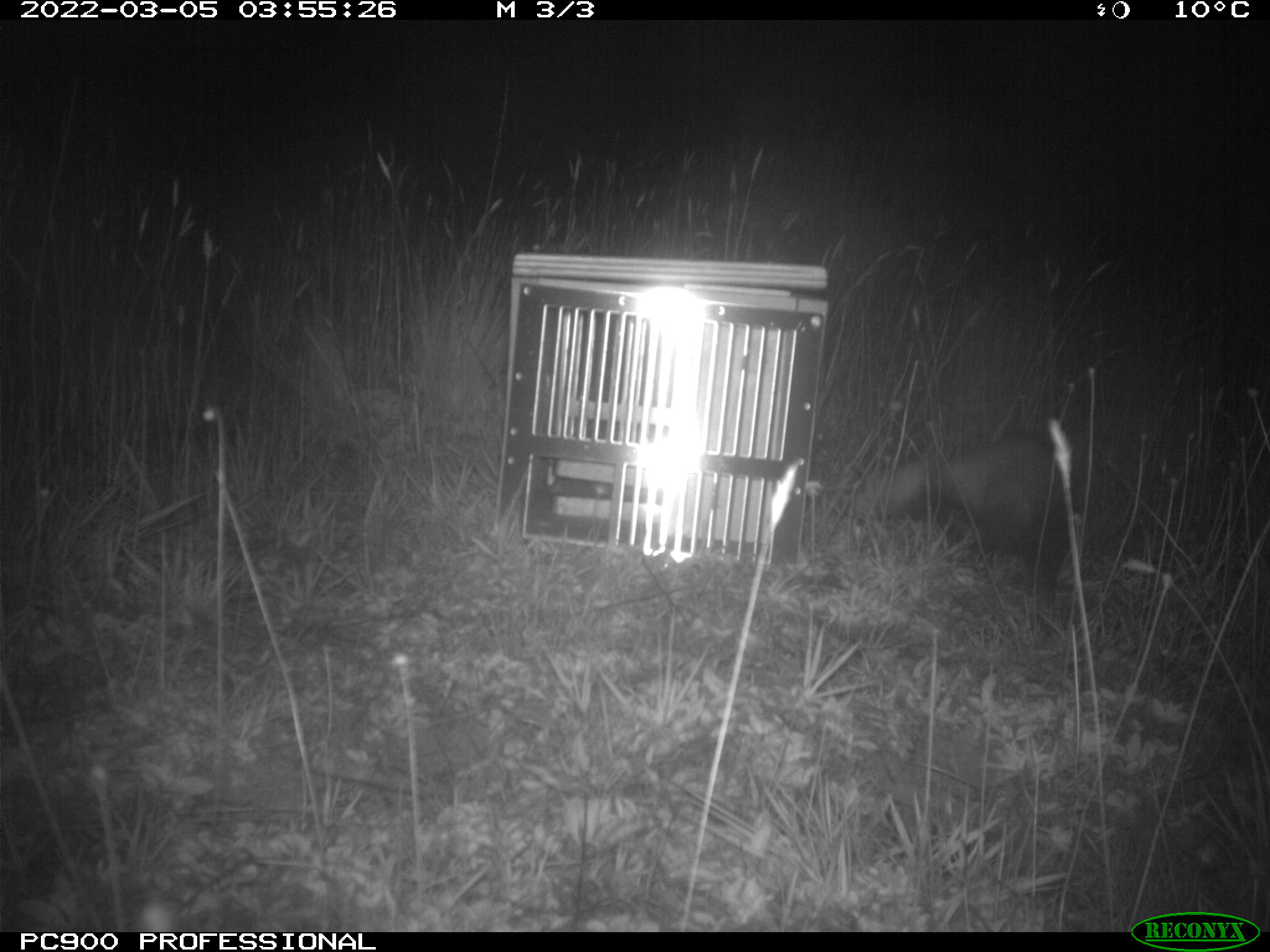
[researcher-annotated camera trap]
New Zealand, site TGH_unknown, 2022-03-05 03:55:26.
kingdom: Animalia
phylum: Chordata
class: Mammalia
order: Carnivora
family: Mustelidae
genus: Mustela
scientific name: Mustela furo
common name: ferret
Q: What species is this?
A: Ferret (Mustela furo).